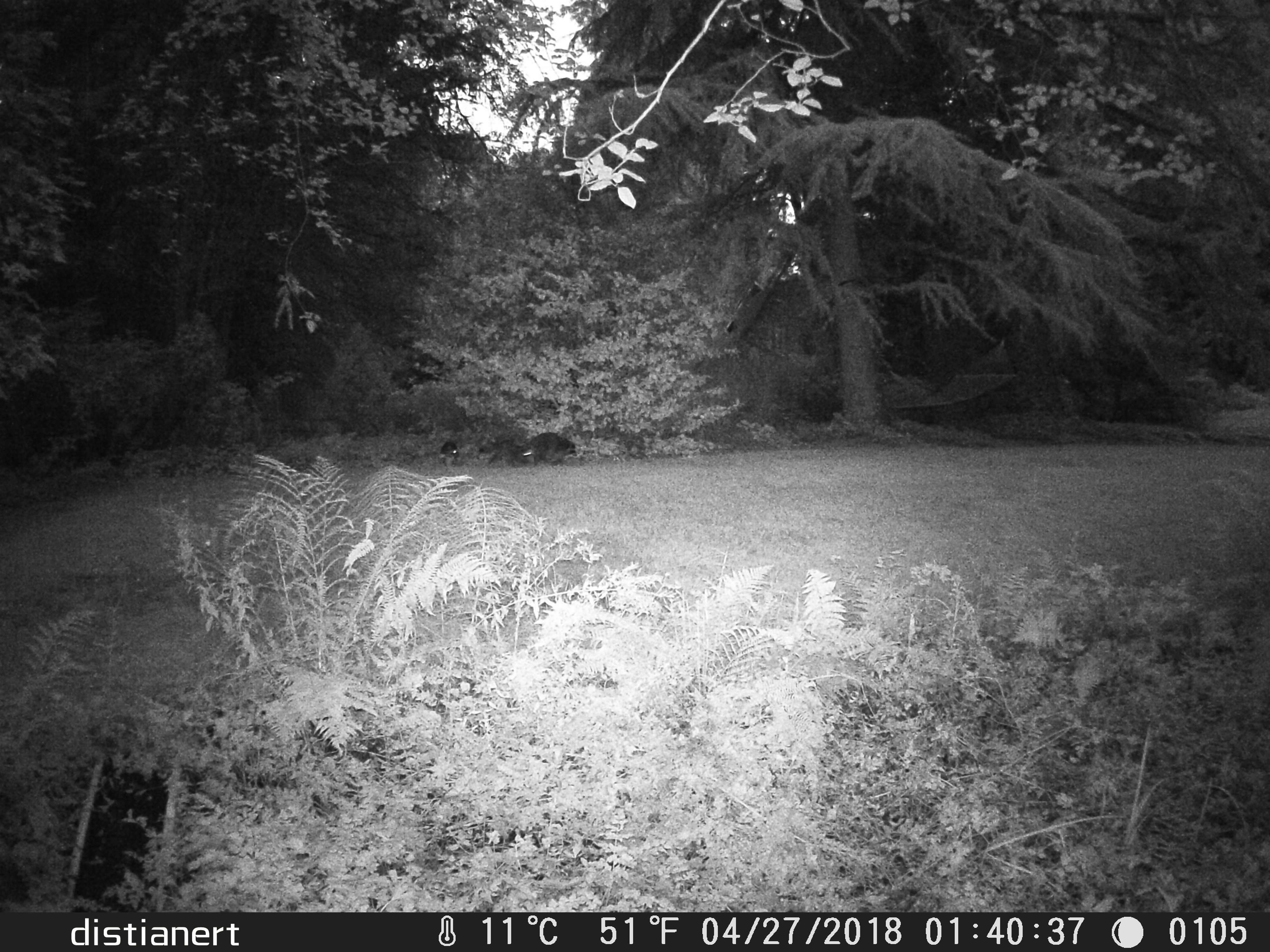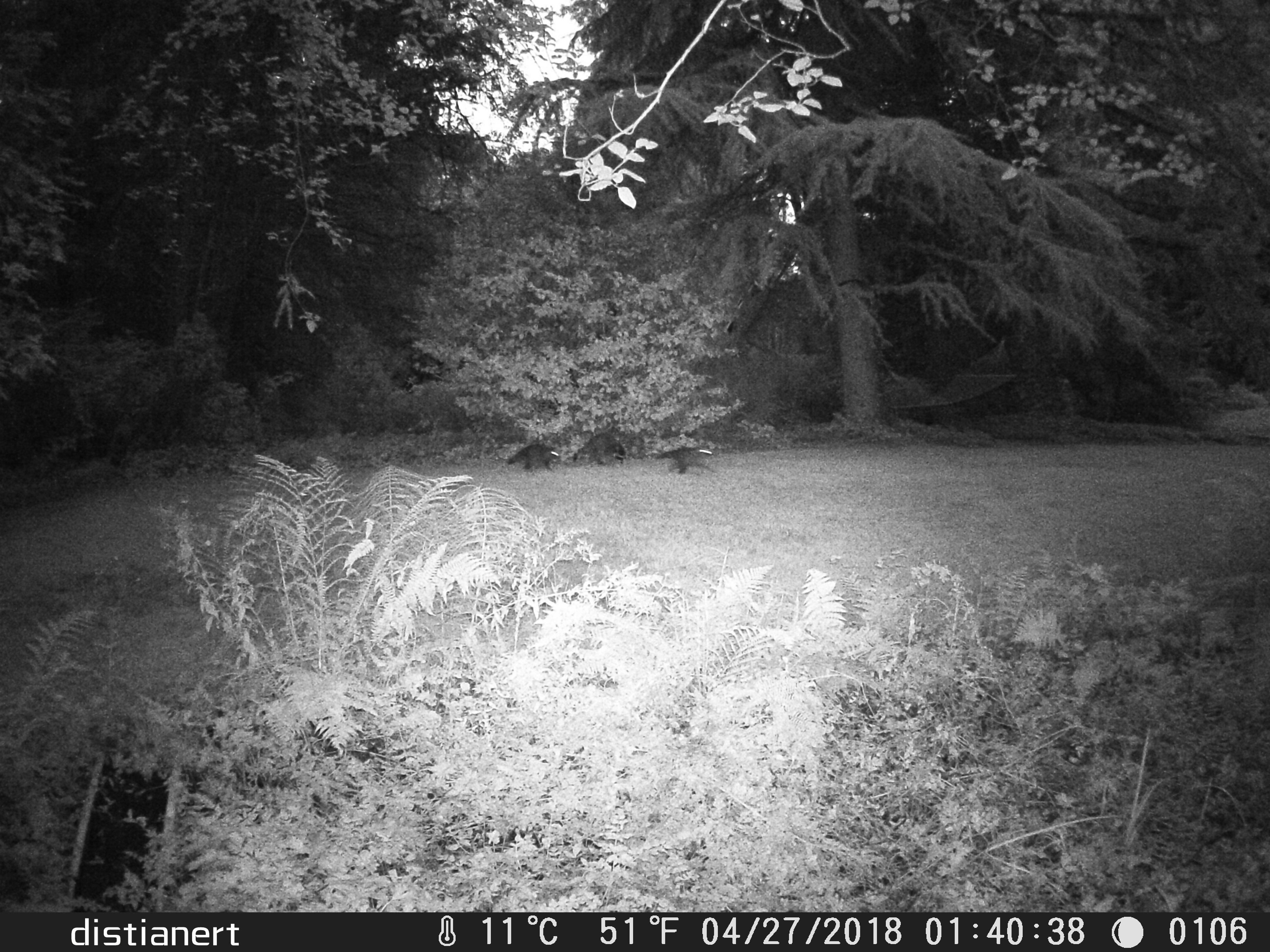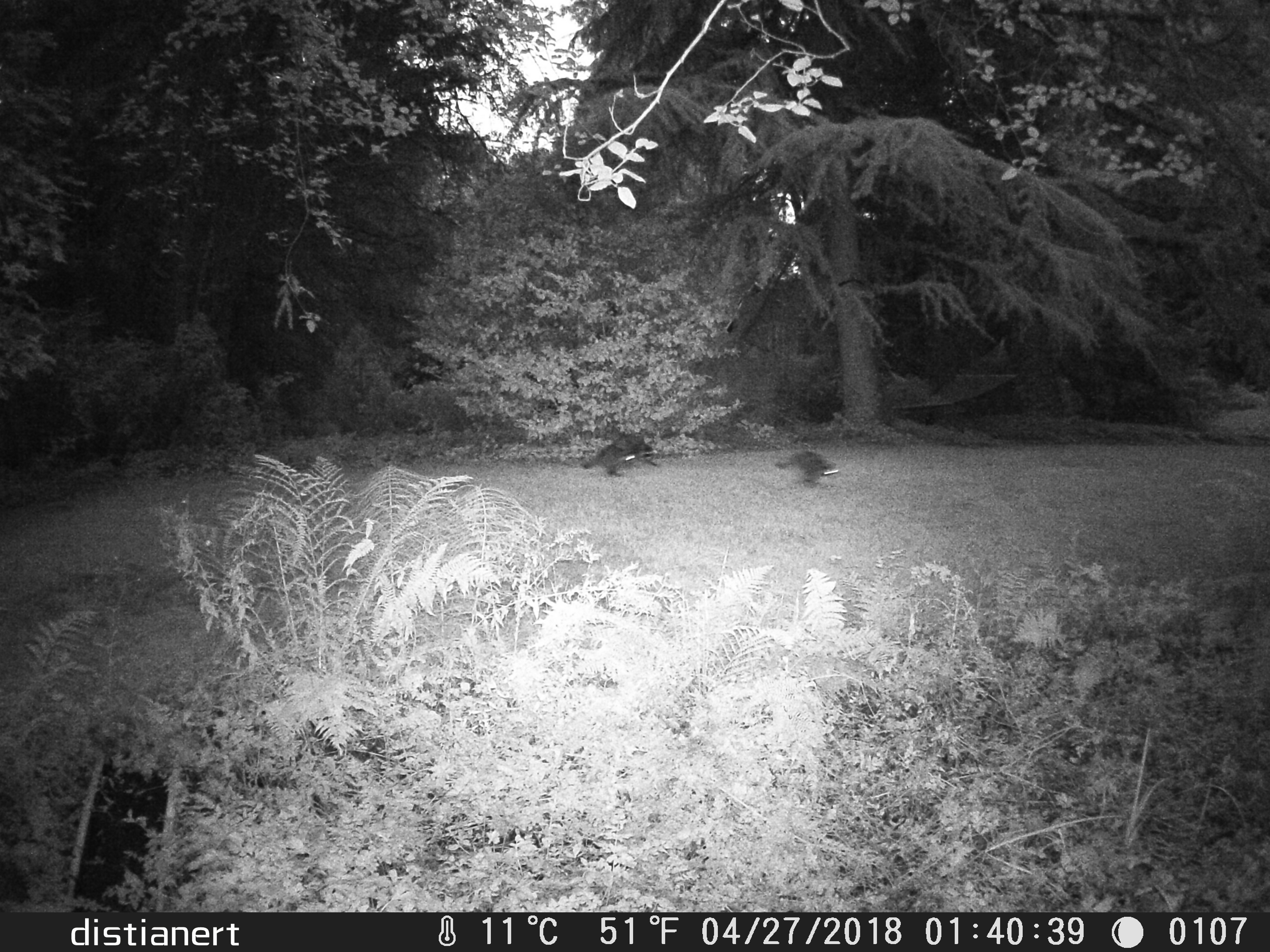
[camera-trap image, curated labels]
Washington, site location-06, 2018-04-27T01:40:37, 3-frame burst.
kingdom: Animalia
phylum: Chordata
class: Mammalia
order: Carnivora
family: Procyonidae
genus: Procyon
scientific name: Procyon lotor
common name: common raccoon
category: raccoon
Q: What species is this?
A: Raccoon (common raccoon) (Procyon lotor).